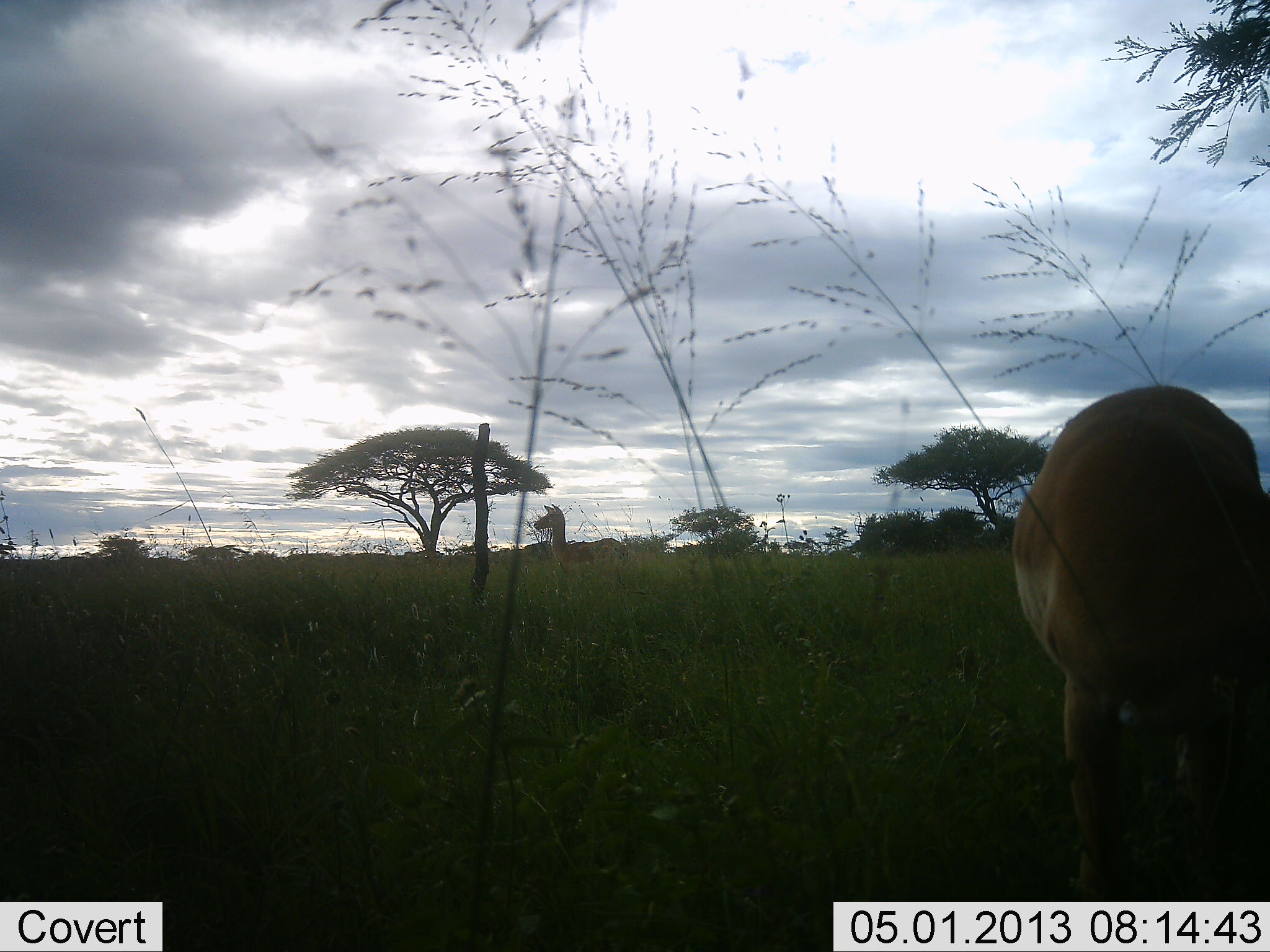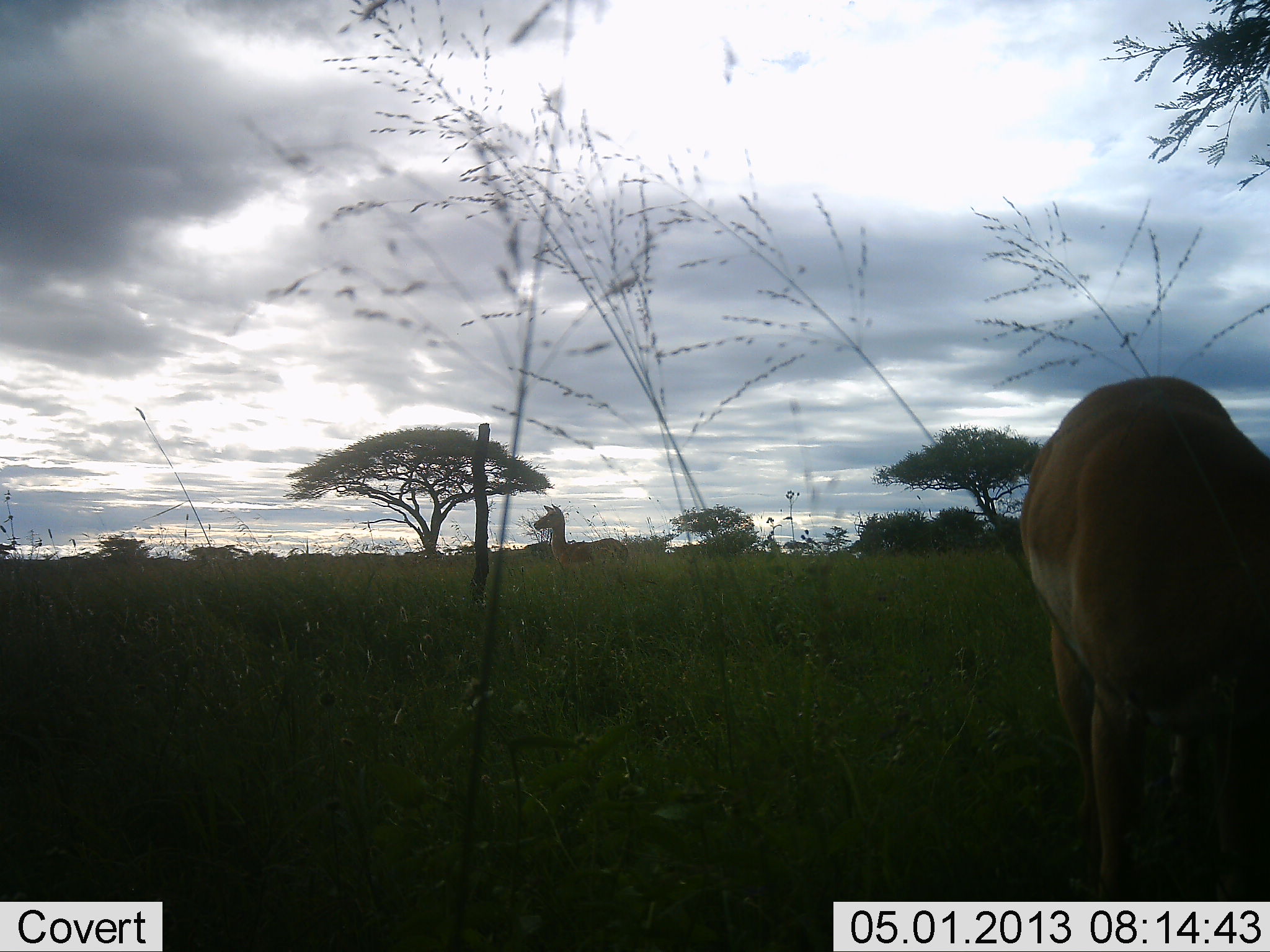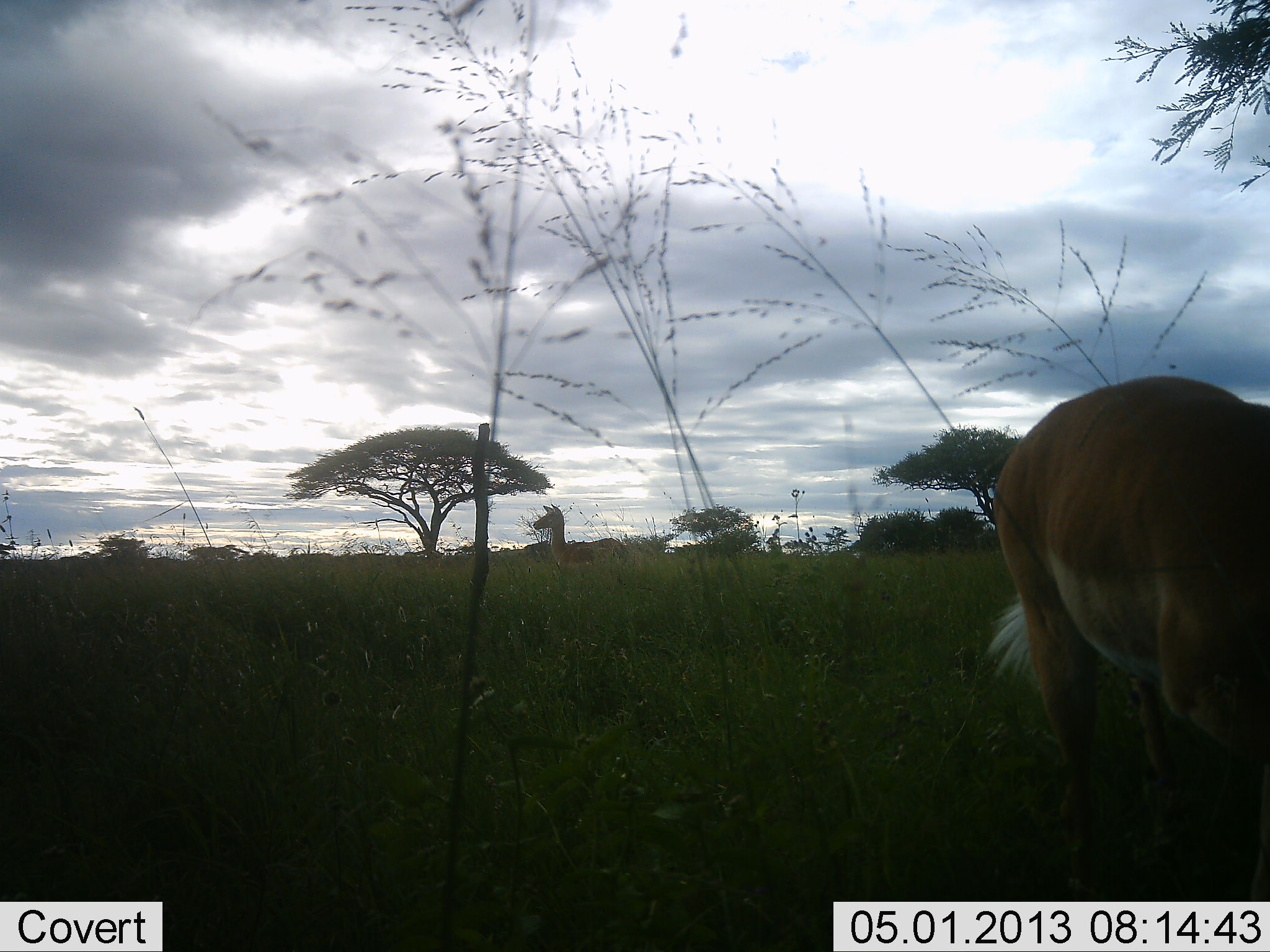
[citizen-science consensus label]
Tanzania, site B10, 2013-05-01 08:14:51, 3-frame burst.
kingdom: Animalia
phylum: Chordata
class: Mammalia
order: Artiodactyla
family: Bovidae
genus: Aepyceros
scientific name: Aepyceros melampus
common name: impala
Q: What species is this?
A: Impala (Aepyceros melampus).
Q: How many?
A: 2.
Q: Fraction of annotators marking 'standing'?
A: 100%.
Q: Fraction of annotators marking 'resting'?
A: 0%.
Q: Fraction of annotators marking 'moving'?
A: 0%.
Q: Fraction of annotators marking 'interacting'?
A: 0%.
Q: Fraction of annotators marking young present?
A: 0%.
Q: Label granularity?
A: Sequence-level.